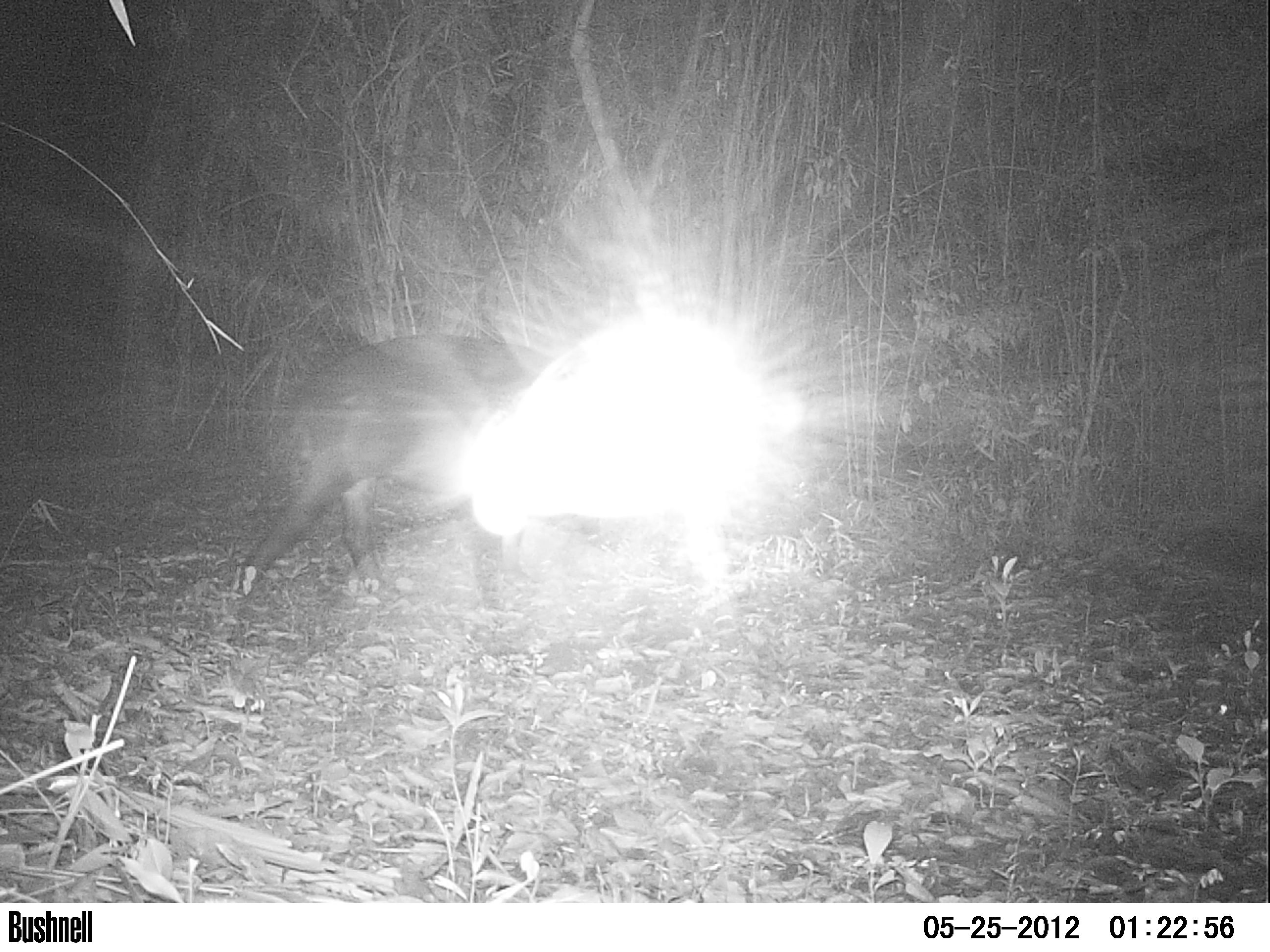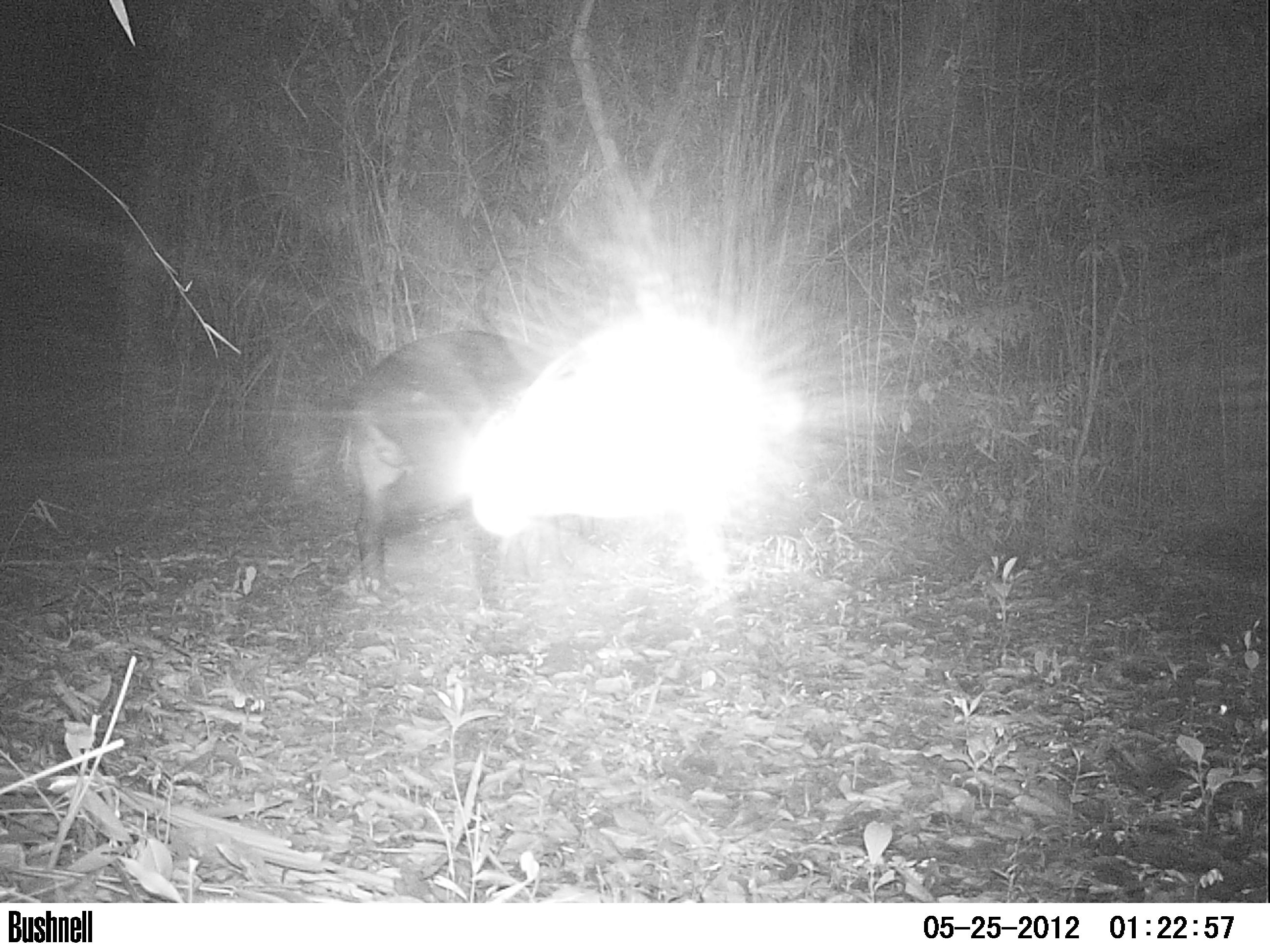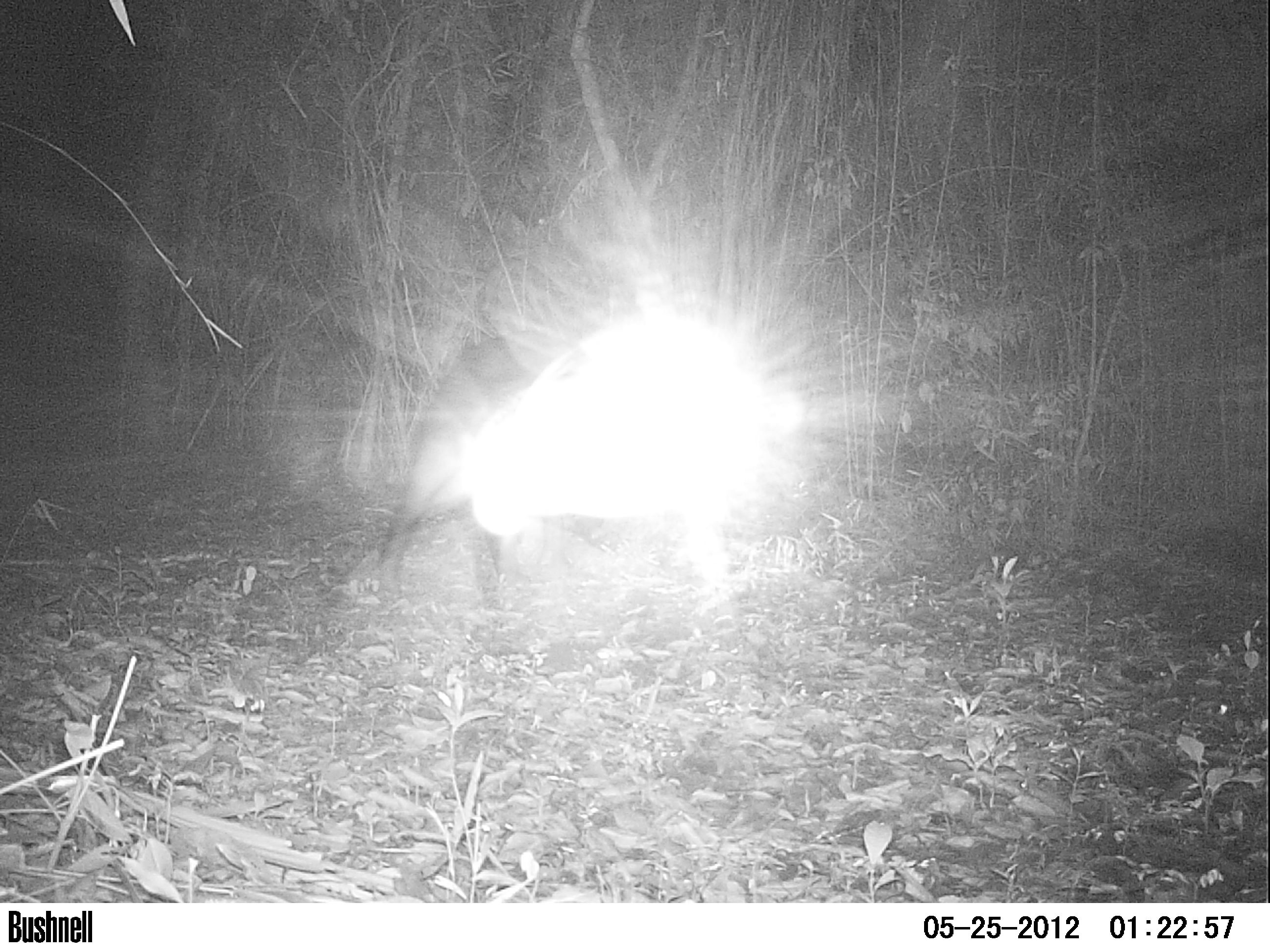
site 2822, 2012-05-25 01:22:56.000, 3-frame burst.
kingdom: Animalia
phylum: Chordata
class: Mammalia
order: Perissodactyla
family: Tapiridae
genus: Tapirus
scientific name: Tapirus bairdii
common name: baird's tapir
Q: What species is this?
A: Tapirus bairdii (baird's tapir).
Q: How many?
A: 1.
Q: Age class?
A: Adult.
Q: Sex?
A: Male.